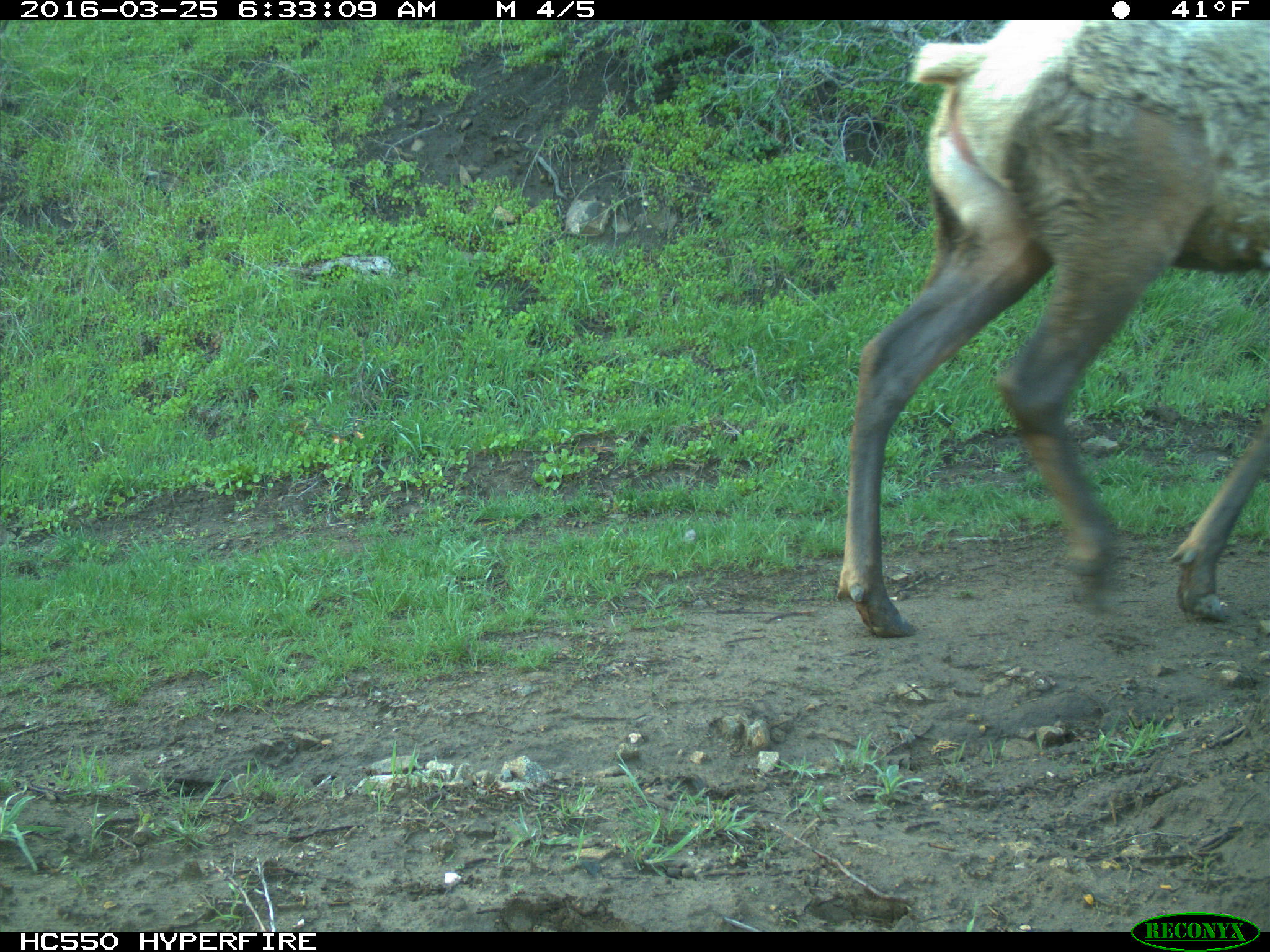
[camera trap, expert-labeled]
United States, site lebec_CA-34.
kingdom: Animalia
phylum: Chordata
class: Mammalia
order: Artiodactyla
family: Cervidae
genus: Cervus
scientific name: Cervus canadensis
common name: elk